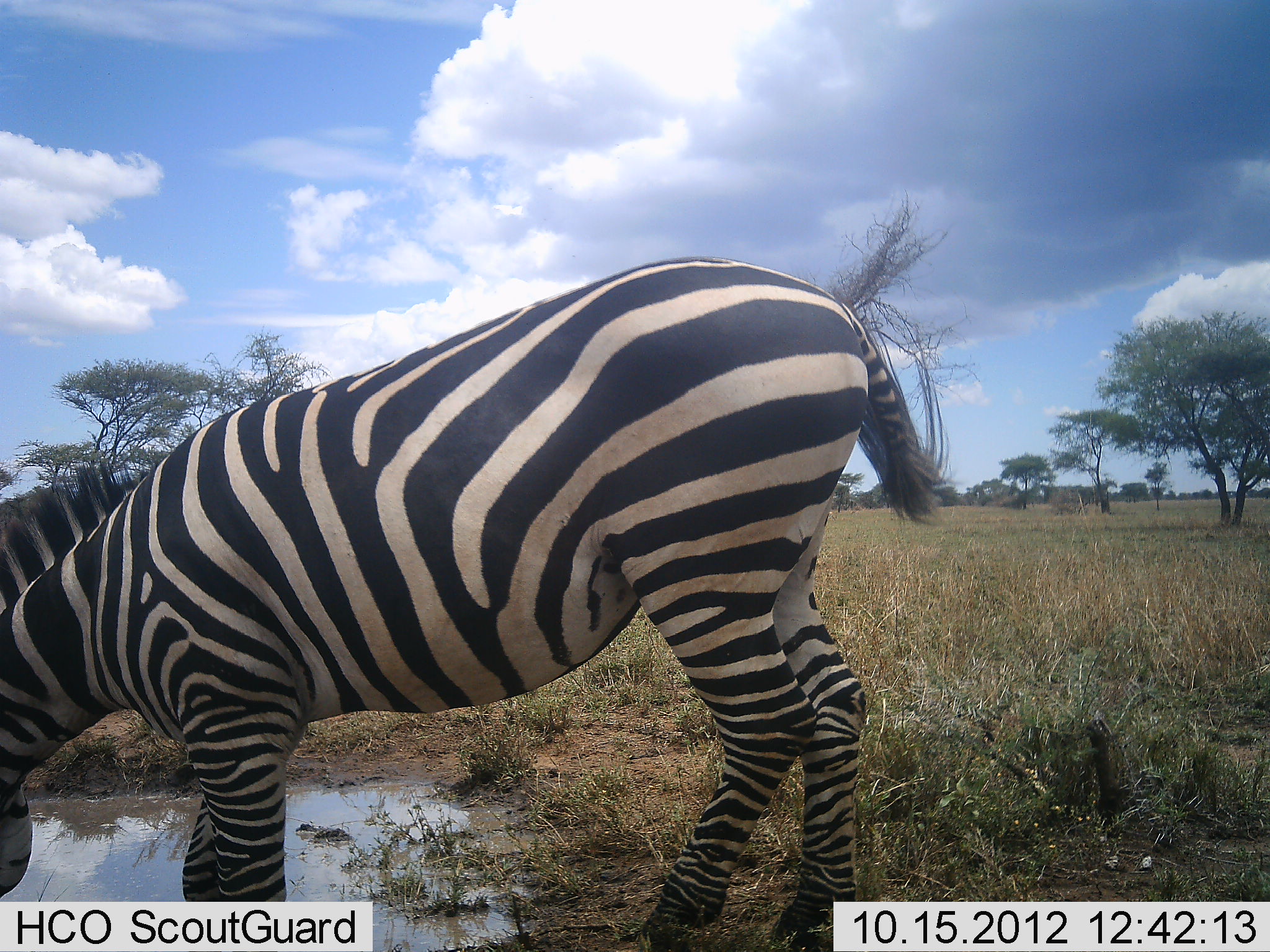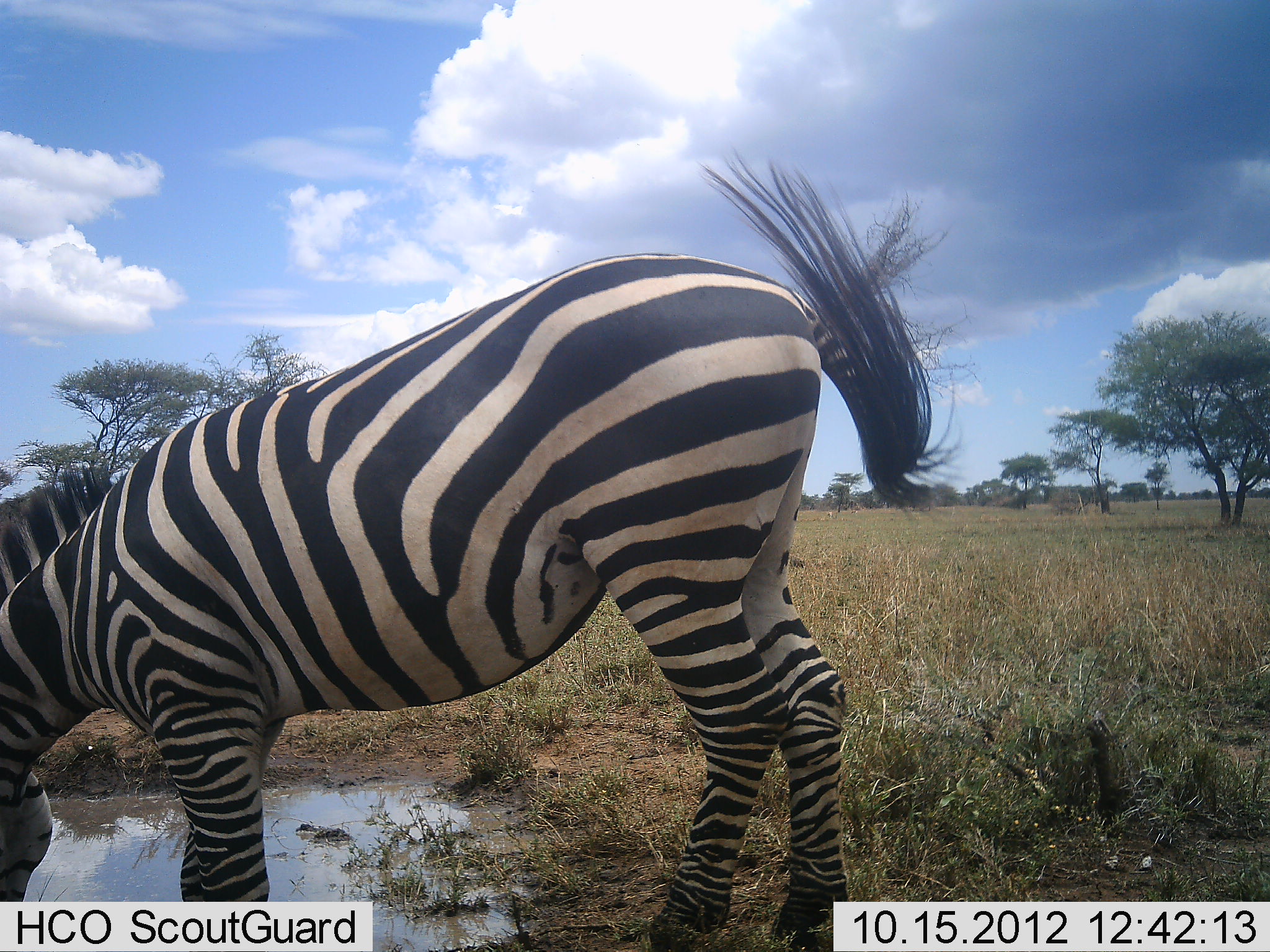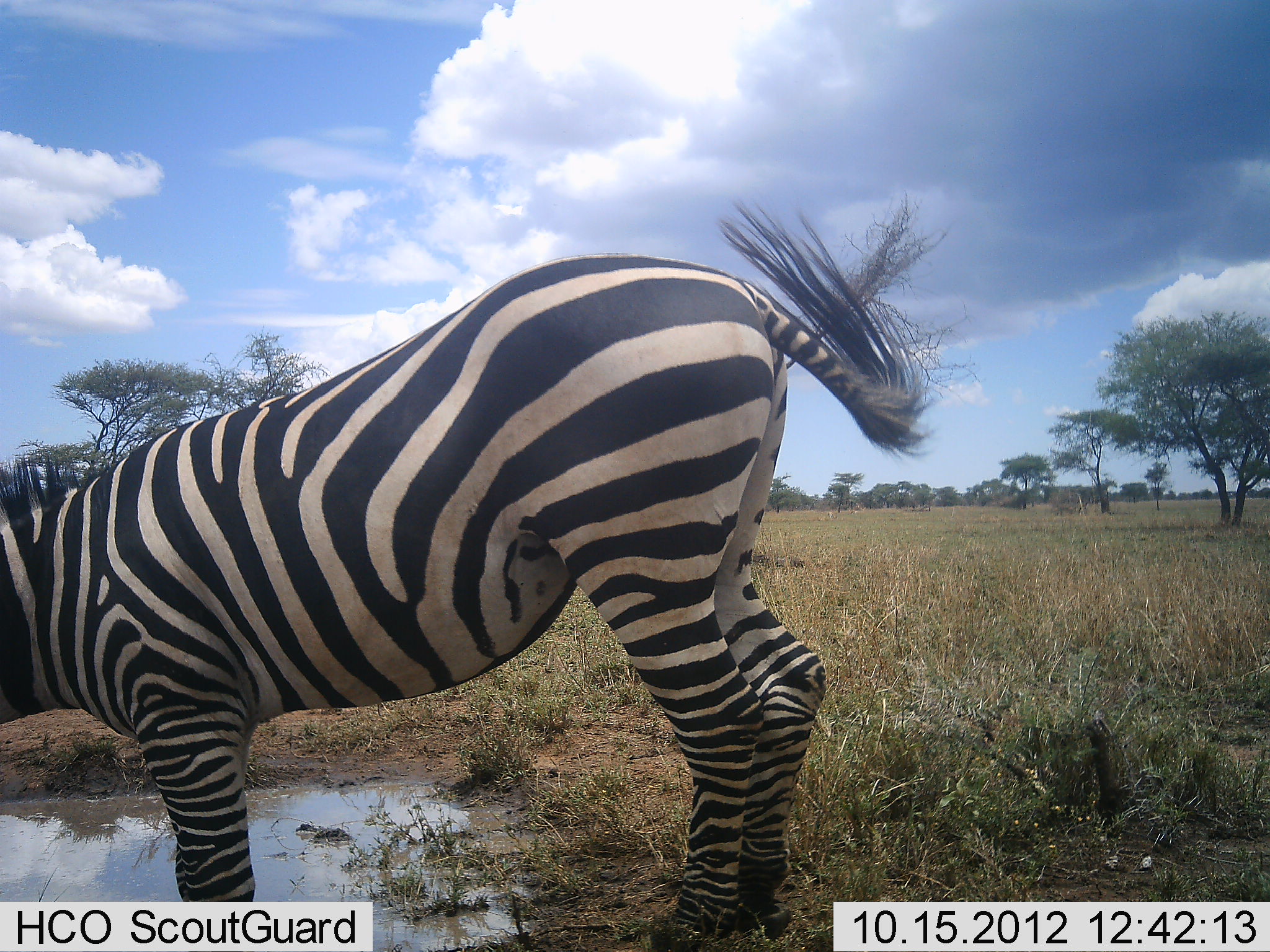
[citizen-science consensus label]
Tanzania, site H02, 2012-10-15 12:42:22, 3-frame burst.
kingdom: Animalia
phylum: Chordata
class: Mammalia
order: Perissodactyla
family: Equidae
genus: Equus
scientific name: Equus quagga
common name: plains zebra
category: zebra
Zebra (plains zebra) (Equus quagga), count 1. Behavior (volunteer vote fractions): standing 56%, resting 0%, moving 0%, interacting 0%. Young present (vote fraction): 0%. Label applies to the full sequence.